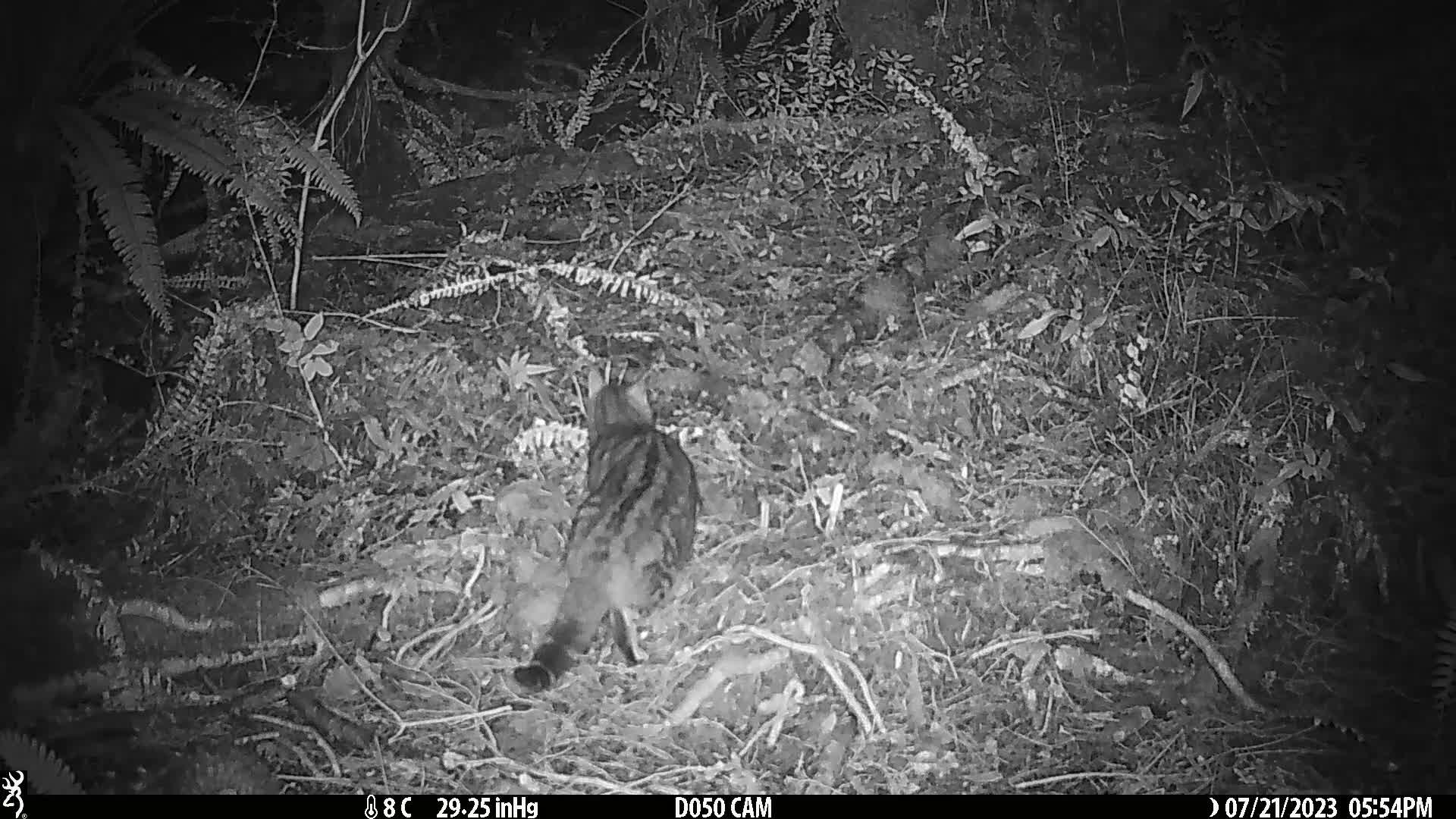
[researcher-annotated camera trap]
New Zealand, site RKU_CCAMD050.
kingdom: Animalia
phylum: Chordata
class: Mammalia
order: Carnivora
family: Felidae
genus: Felis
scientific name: Felis catus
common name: domestic cat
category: cat